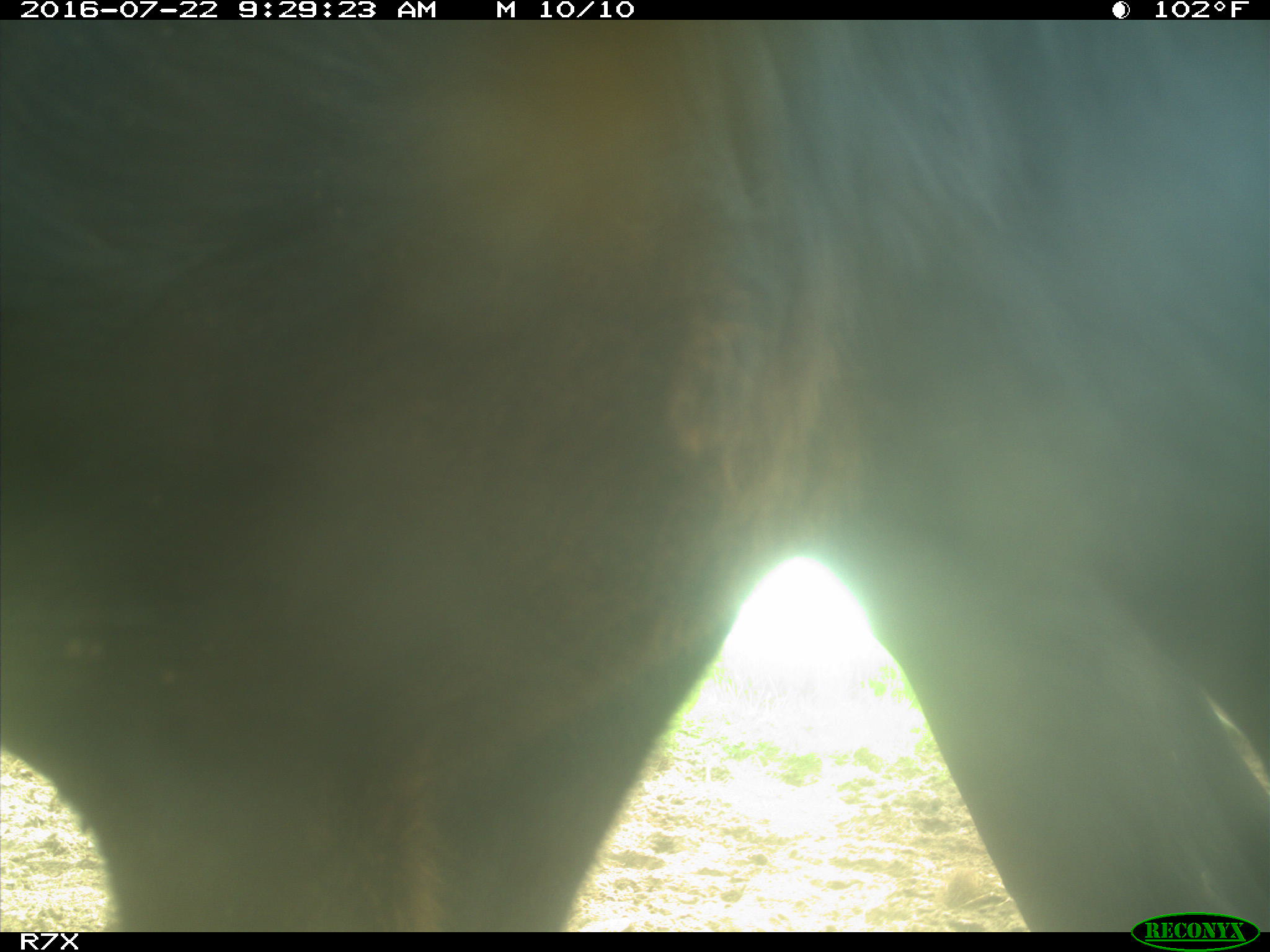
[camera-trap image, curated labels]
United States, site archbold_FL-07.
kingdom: Animalia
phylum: Chordata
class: Mammalia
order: Artiodactyla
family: Bovidae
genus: Bos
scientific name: Bos taurus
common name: domestic cow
Bos taurus (domestic cow).